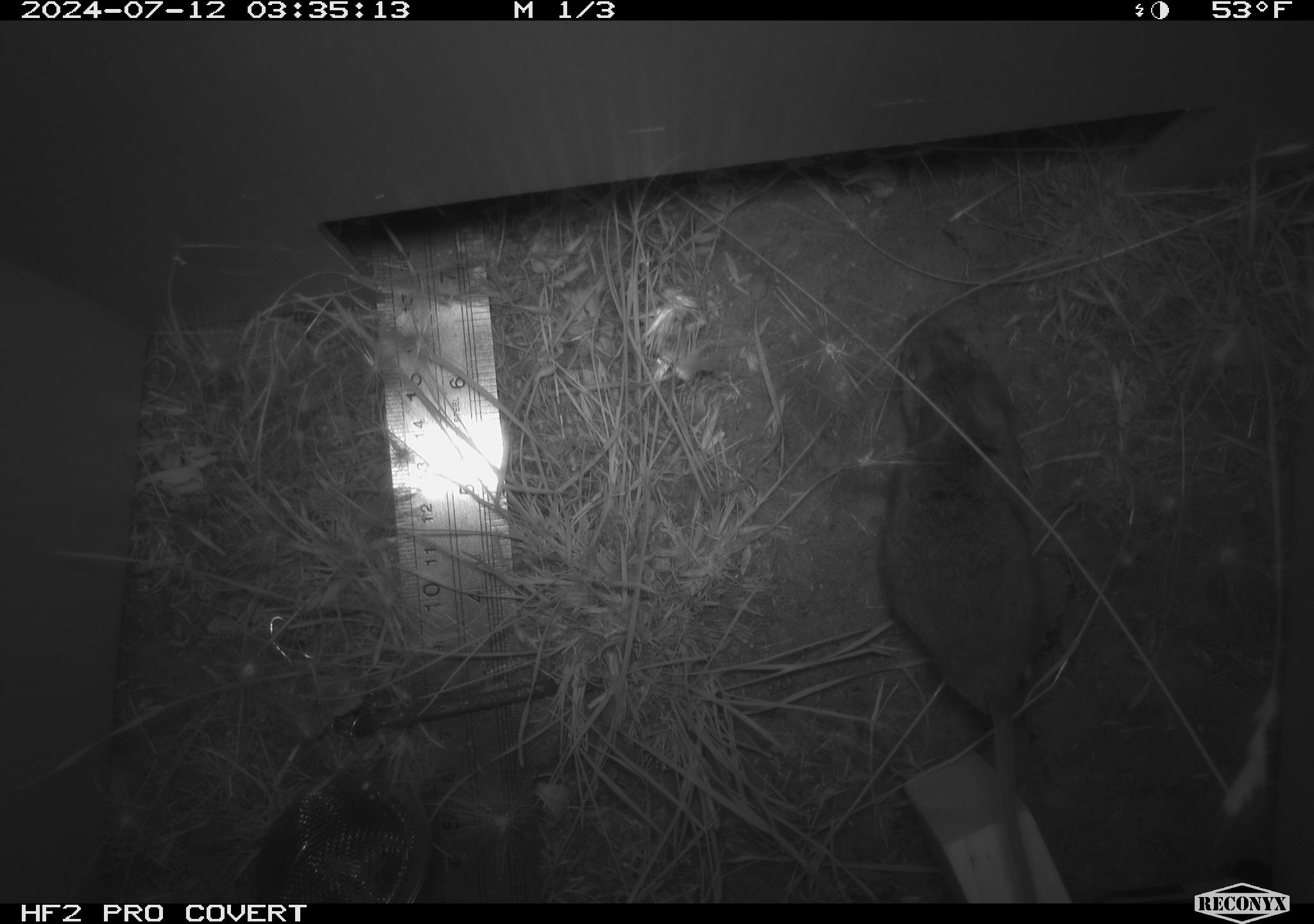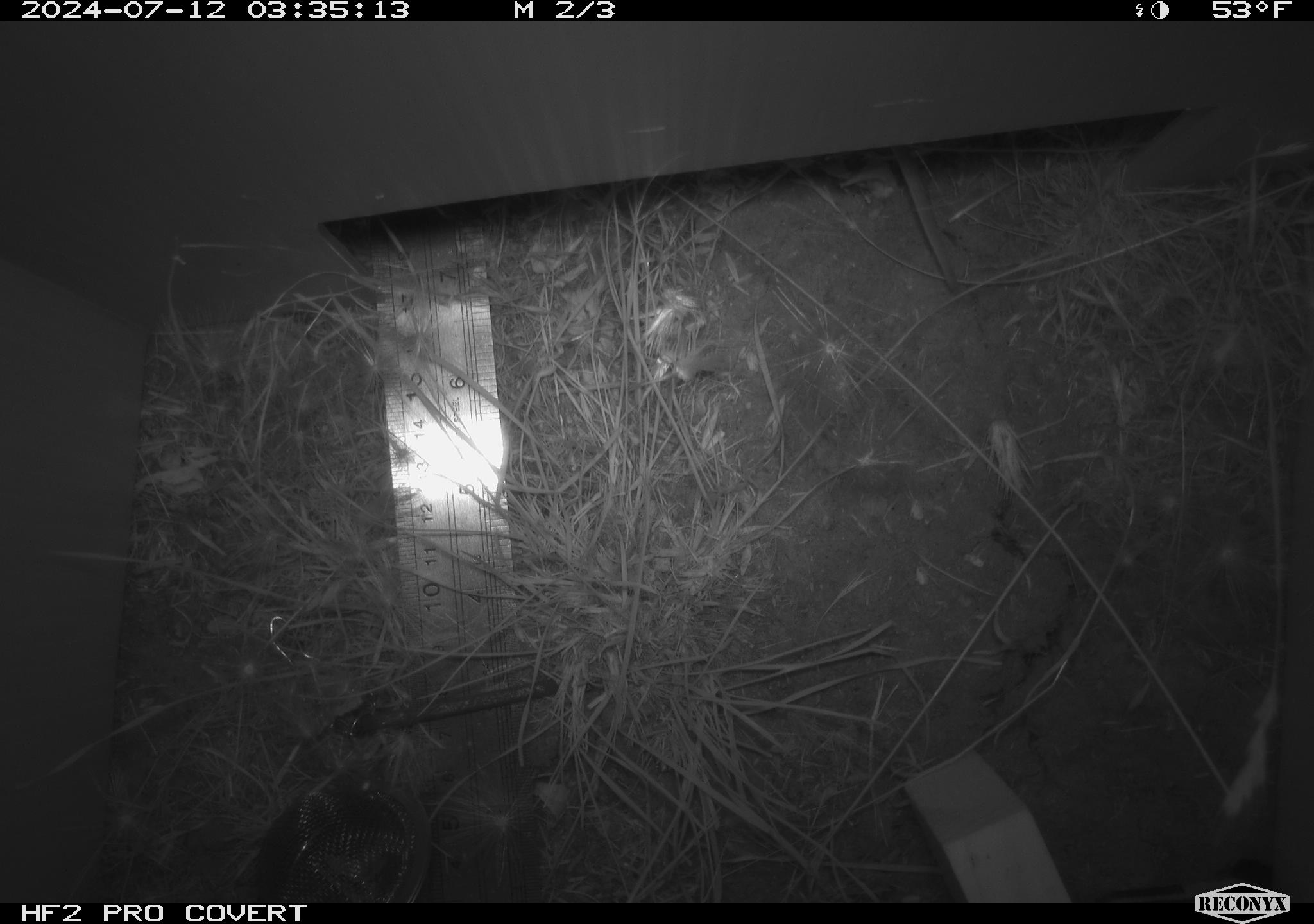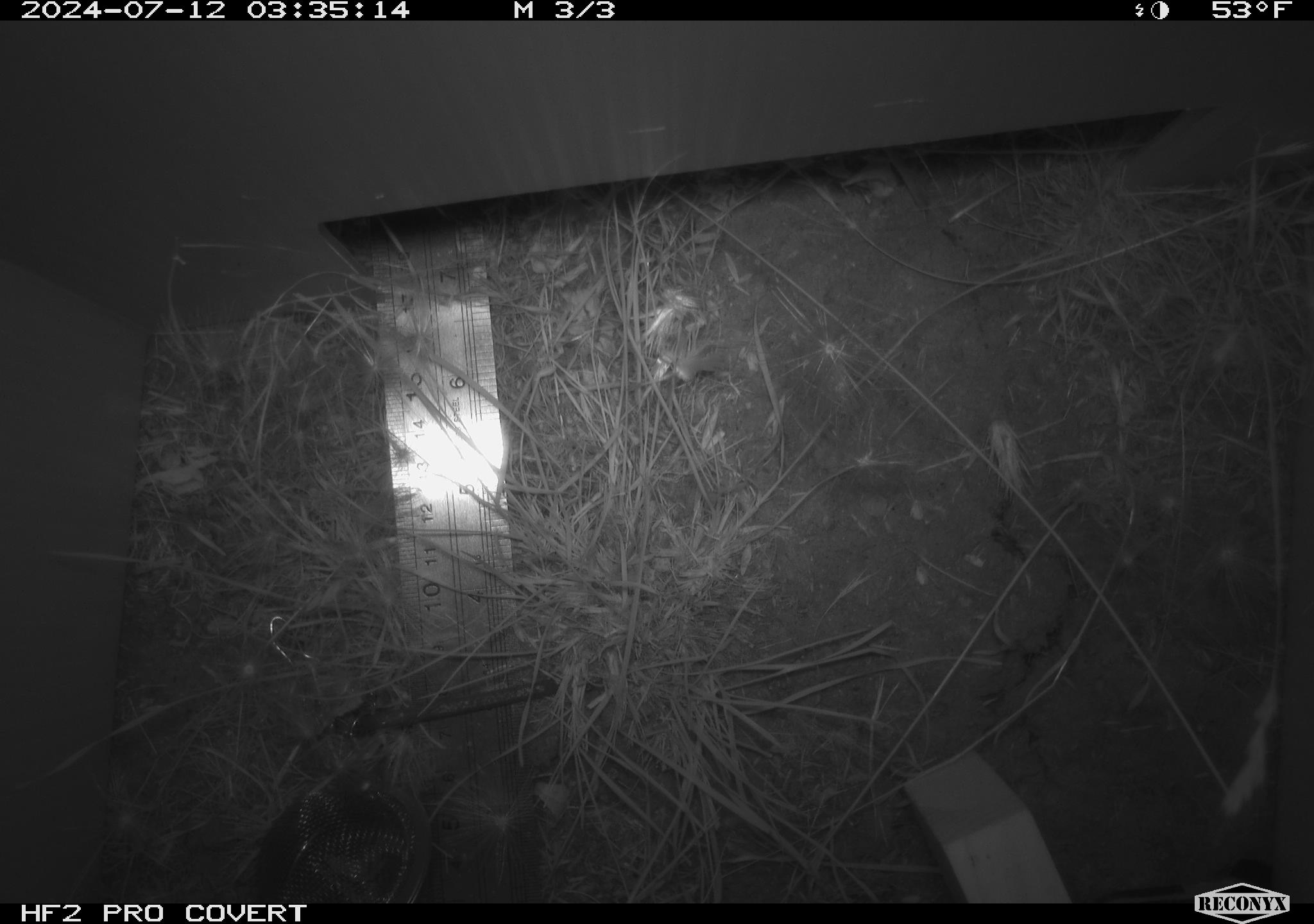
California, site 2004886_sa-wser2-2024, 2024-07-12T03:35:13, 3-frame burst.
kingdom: Animalia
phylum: Chordata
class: Mammalia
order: Rodentia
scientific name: Rodentia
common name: mouse species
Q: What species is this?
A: Mouse species (Rodentia).